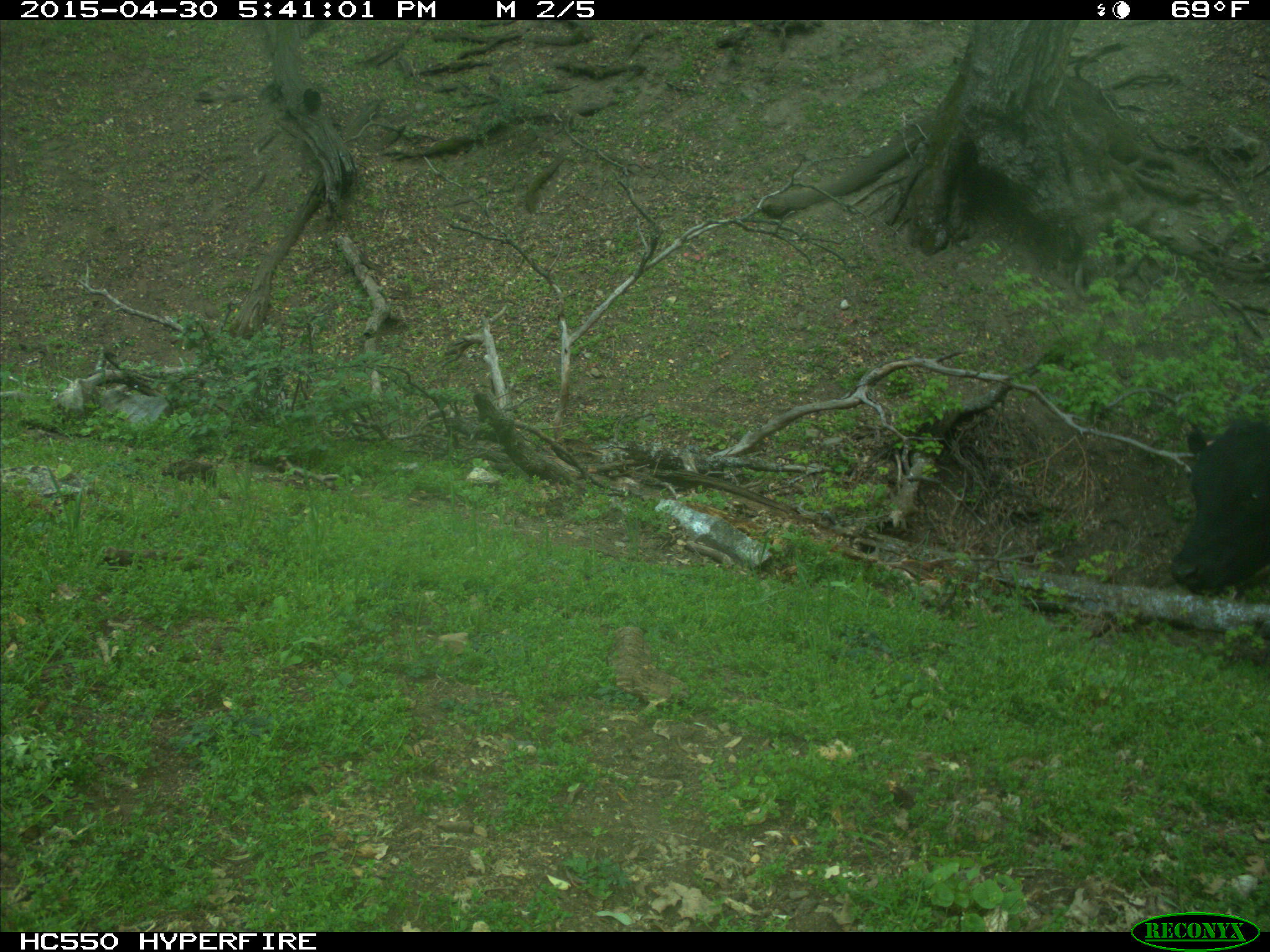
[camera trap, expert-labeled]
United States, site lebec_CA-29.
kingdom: Animalia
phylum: Chordata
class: Mammalia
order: Artiodactyla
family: Bovidae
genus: Bos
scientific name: Bos taurus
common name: domestic cow